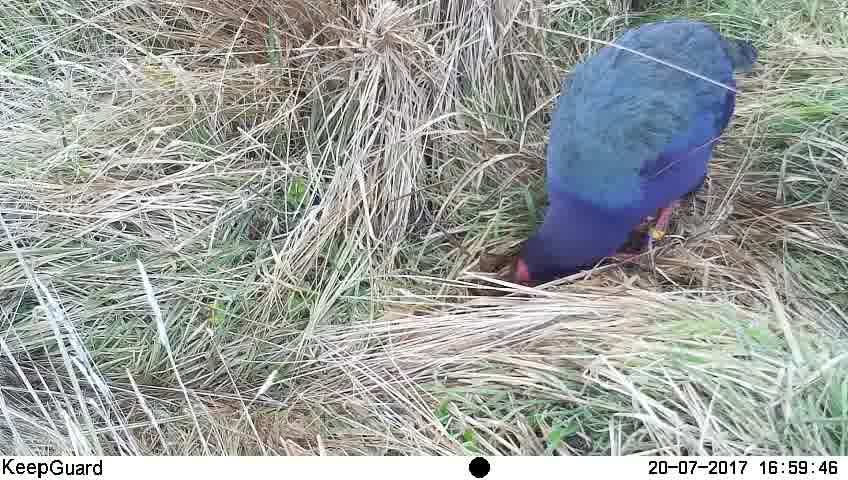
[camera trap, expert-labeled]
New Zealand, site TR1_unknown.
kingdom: Animalia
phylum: Chordata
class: Aves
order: Gruiformes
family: Rallidae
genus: Porphyrio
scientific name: Porphyrio mantelli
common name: takahe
Takahe (Porphyrio mantelli).